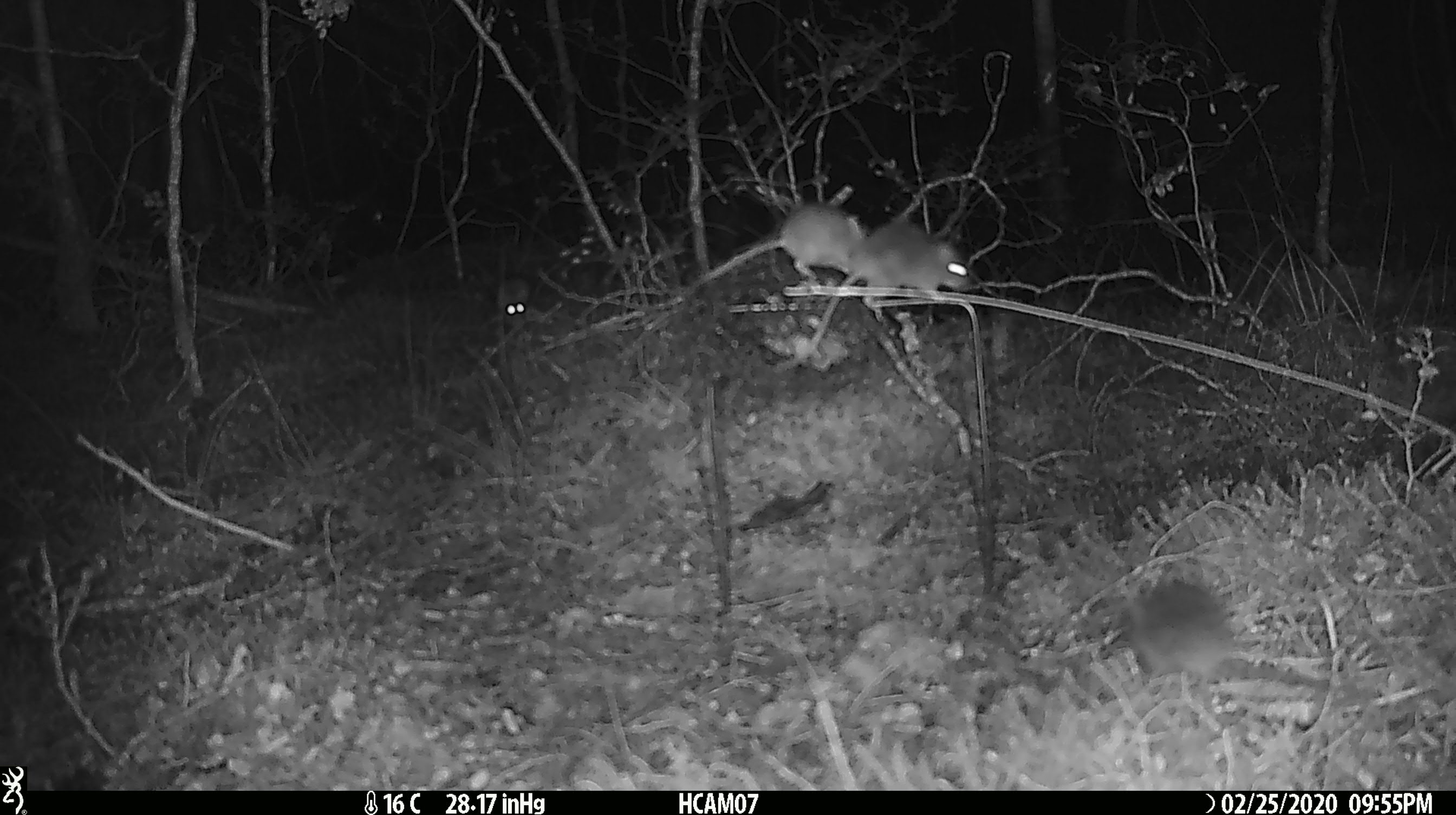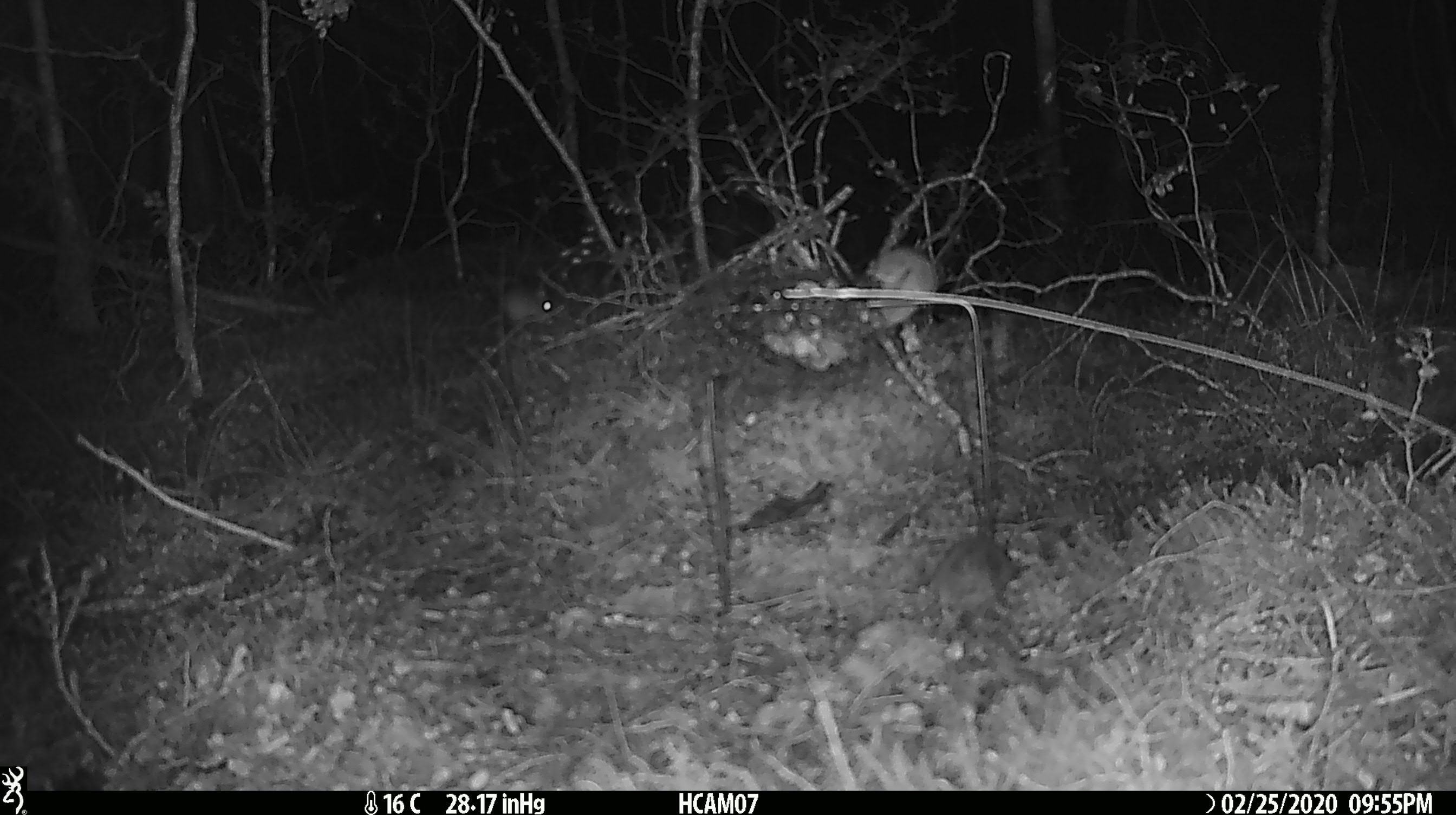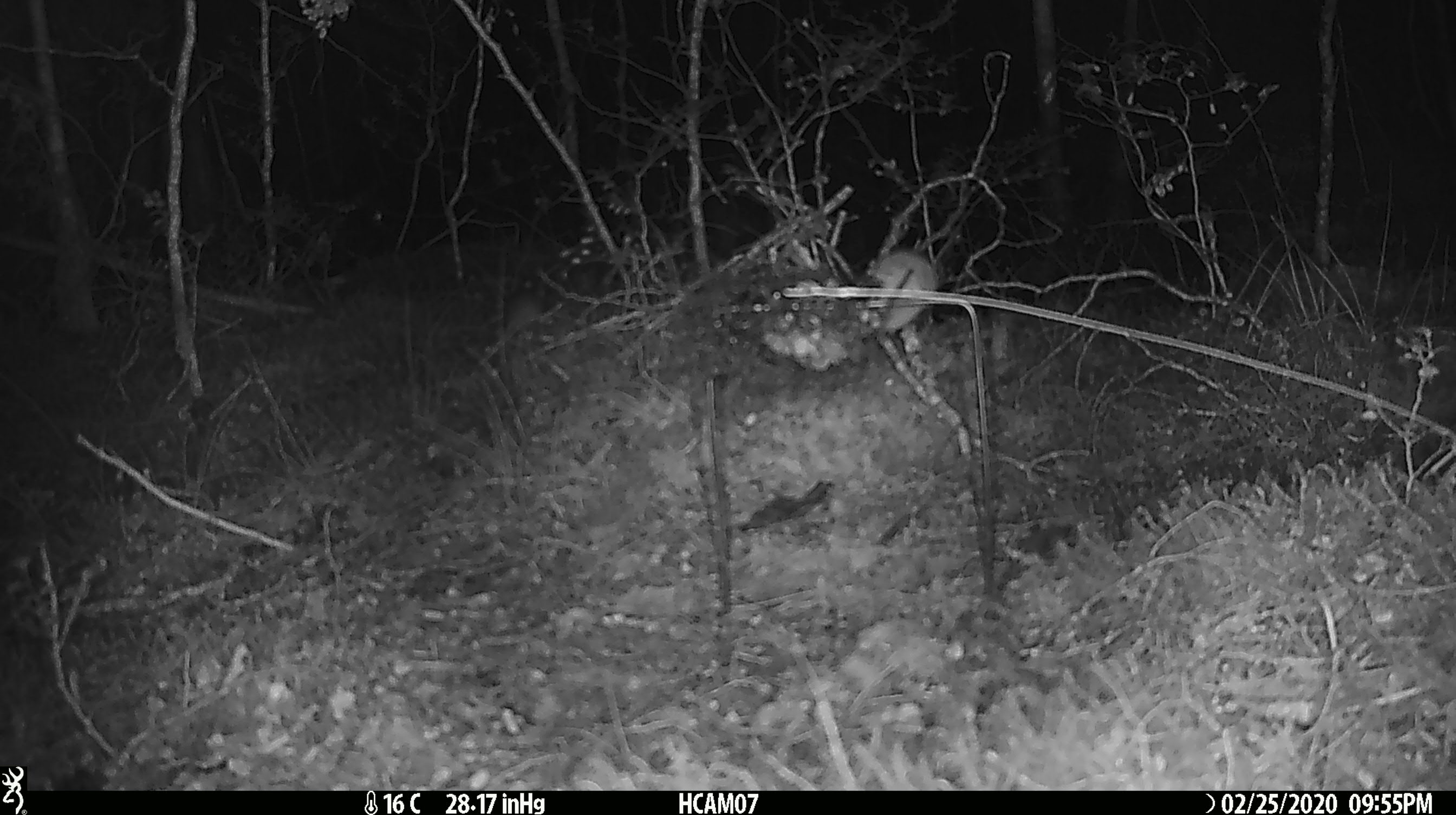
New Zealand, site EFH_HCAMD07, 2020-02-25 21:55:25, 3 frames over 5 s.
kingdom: Animalia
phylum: Chordata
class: Mammalia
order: Rodentia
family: Muridae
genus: Mus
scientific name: Mus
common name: mouse